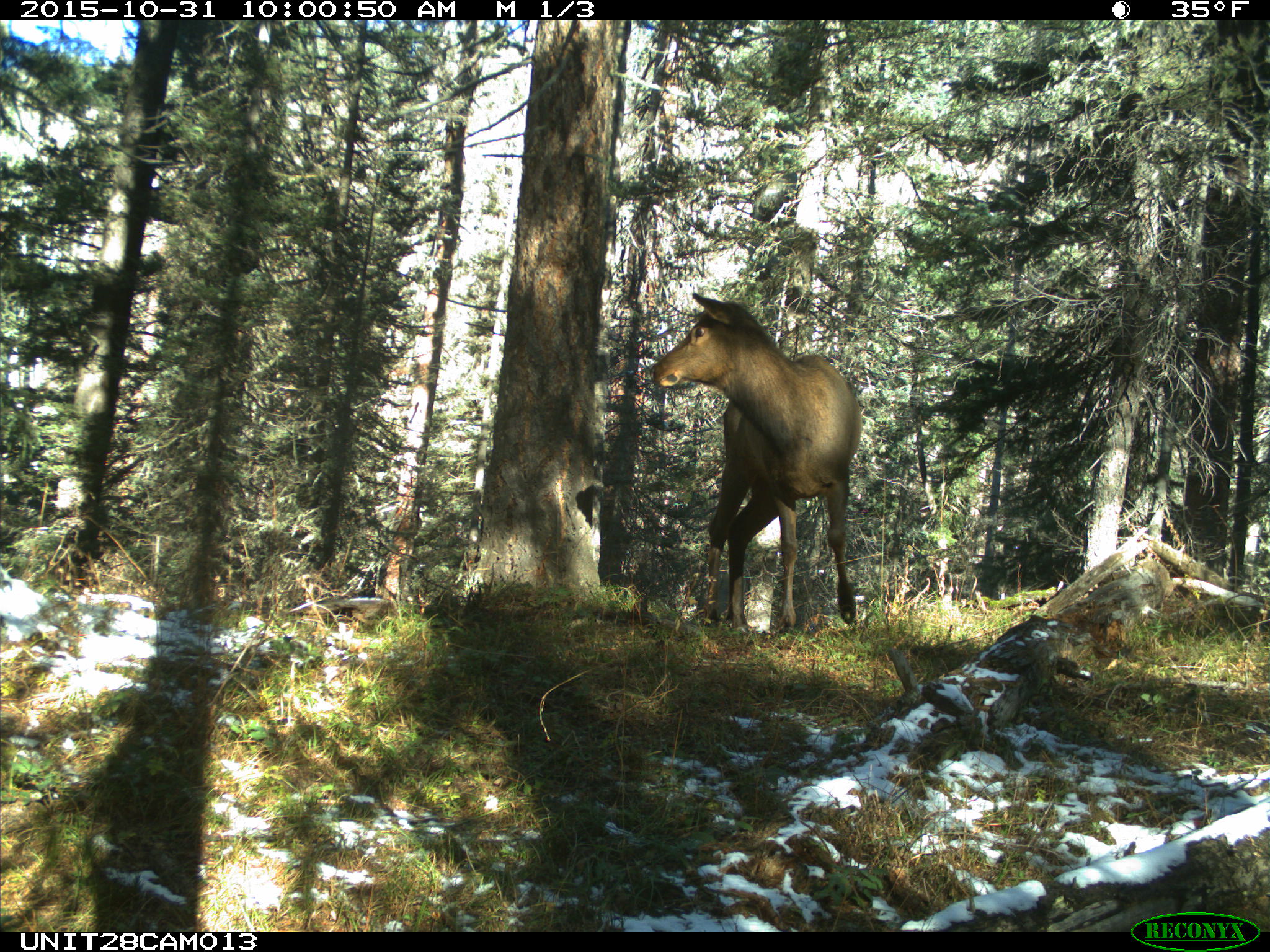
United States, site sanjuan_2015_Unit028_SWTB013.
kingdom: Animalia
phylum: Chordata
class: Mammalia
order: Artiodactyla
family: Cervidae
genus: Cervus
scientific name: Cervus elaphus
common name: red deer